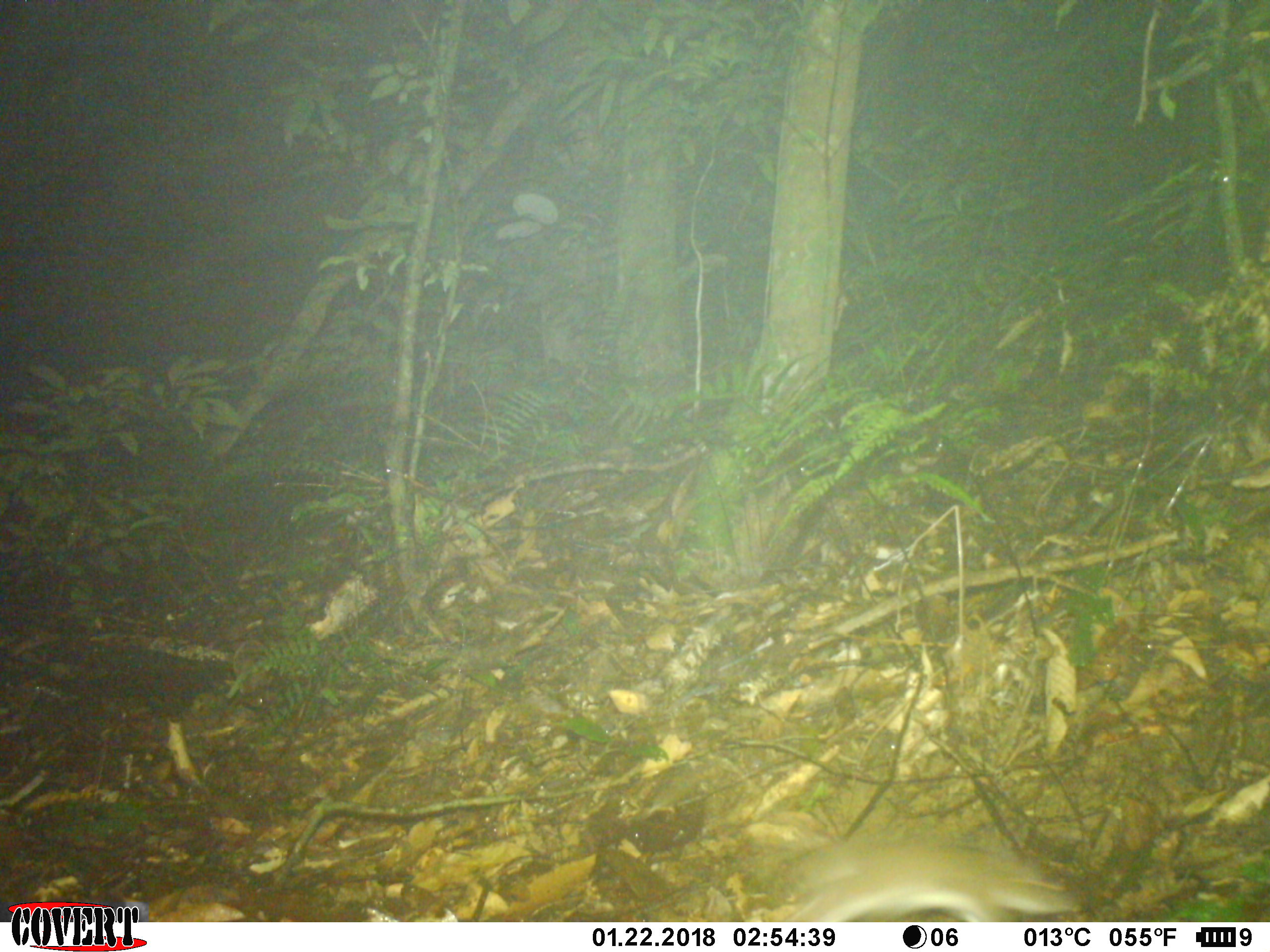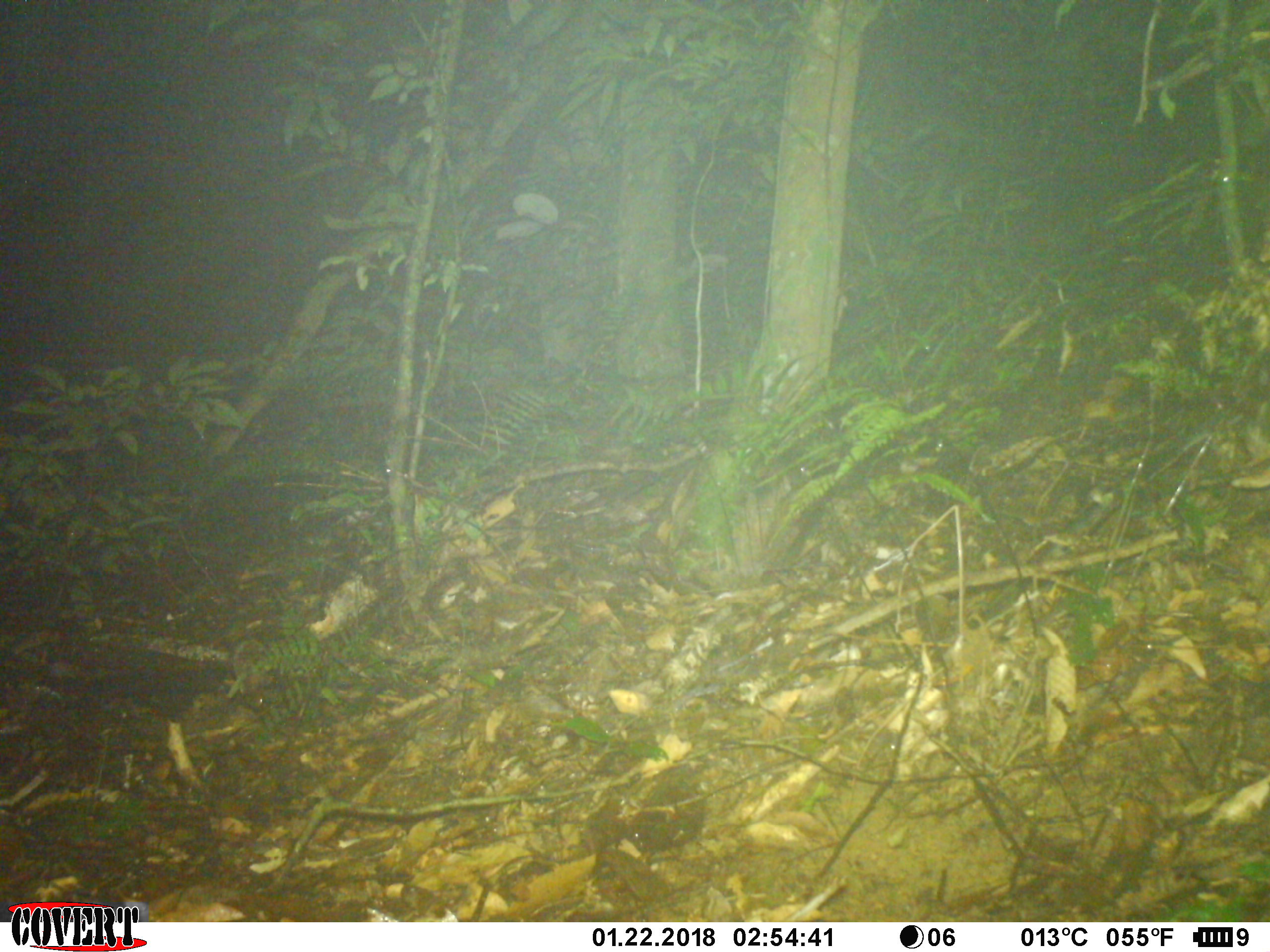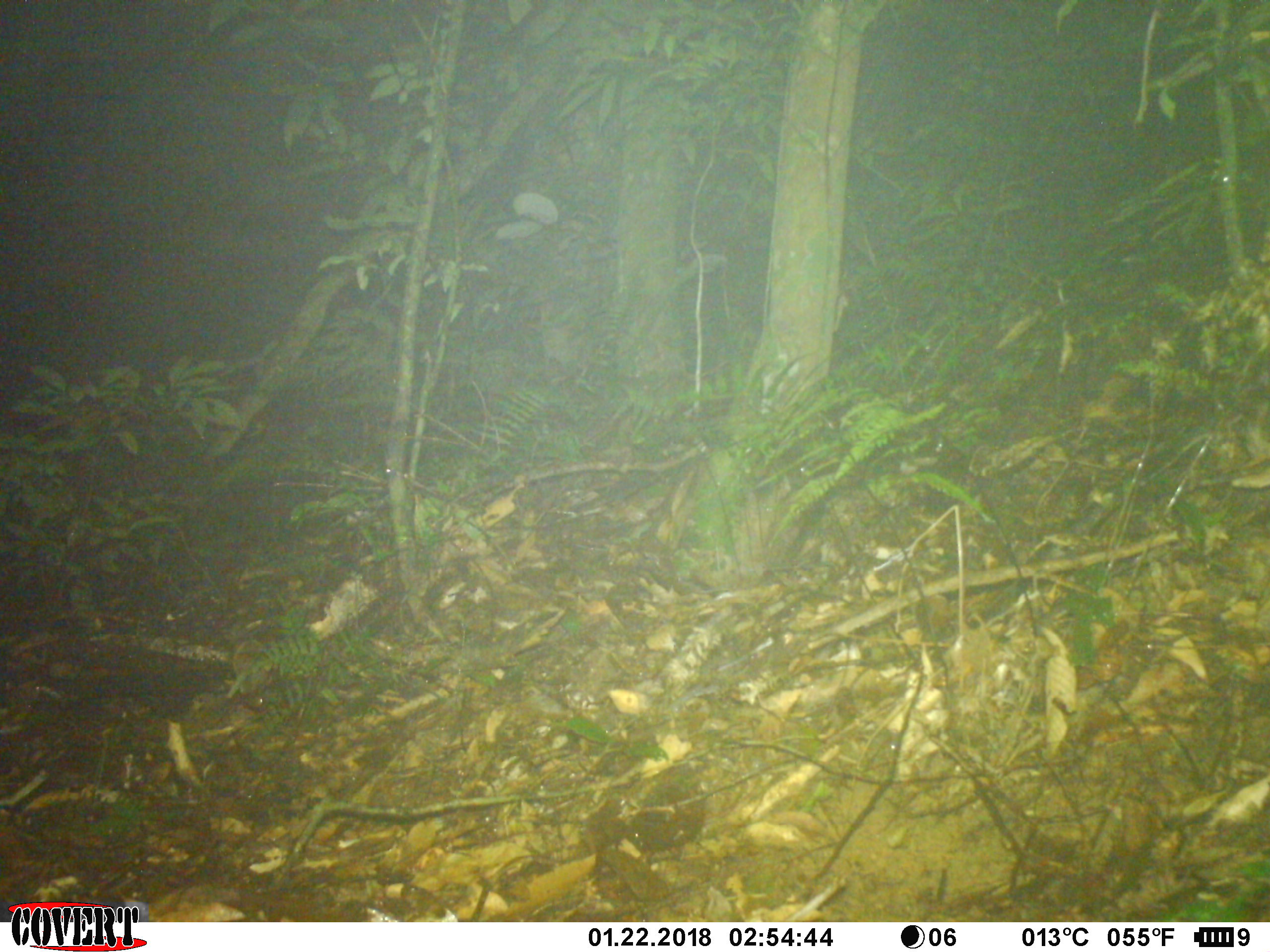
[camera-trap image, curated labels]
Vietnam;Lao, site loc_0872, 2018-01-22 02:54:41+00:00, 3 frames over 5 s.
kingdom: Animalia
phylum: Chordata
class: Mammalia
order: Rodentia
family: Muridae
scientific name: Muridae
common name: old-world mice and rats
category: unidentified murid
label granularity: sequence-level